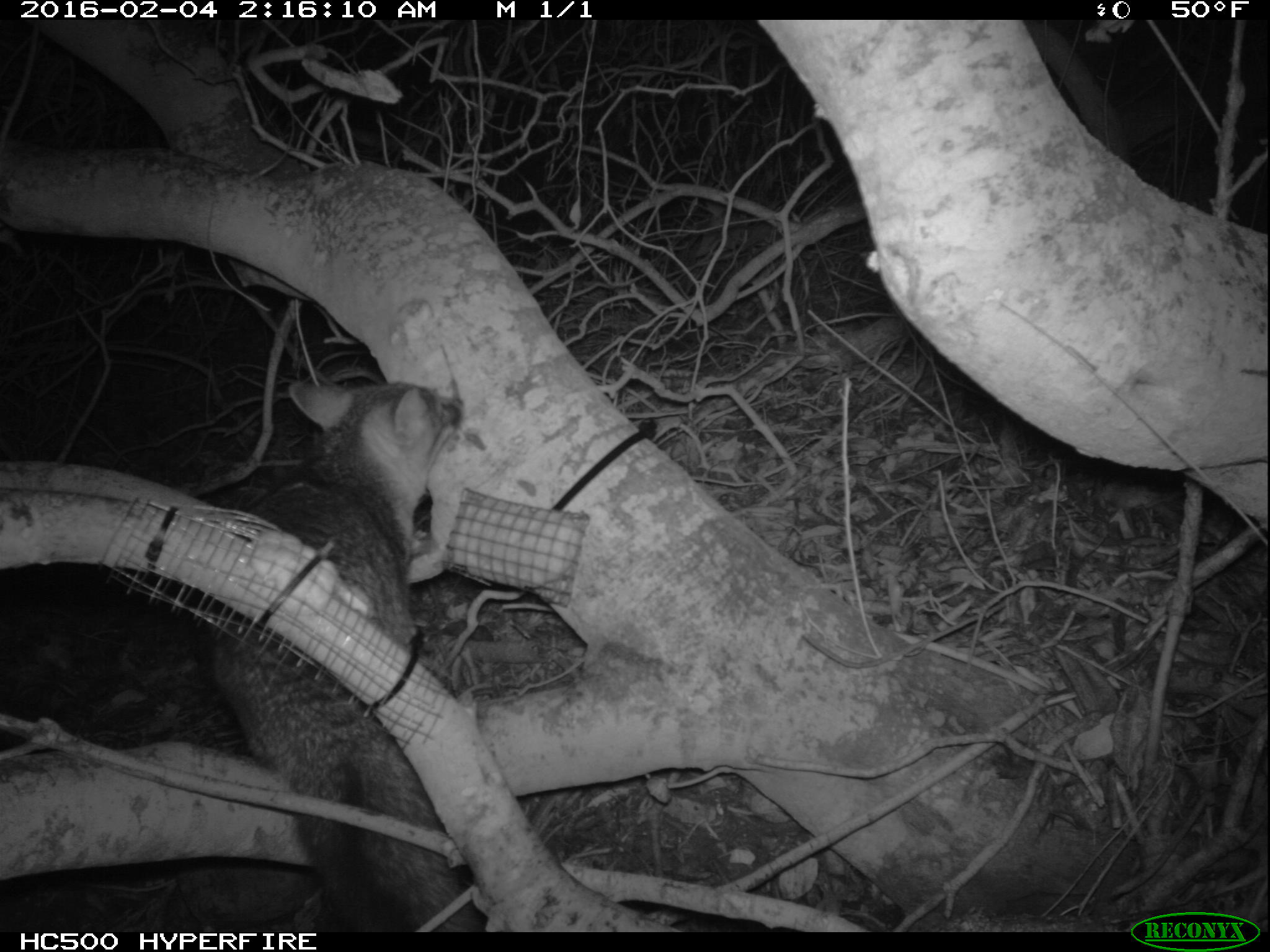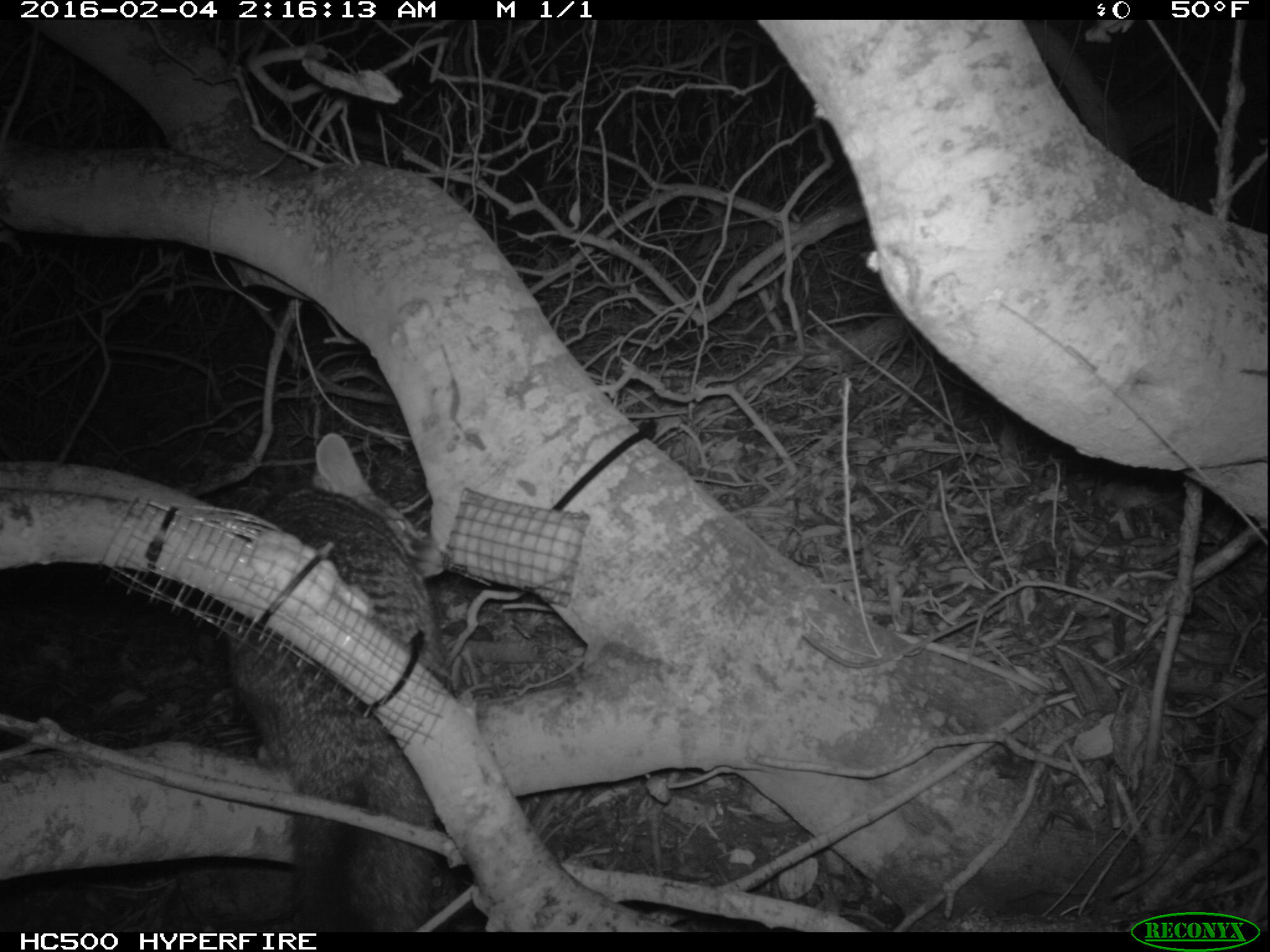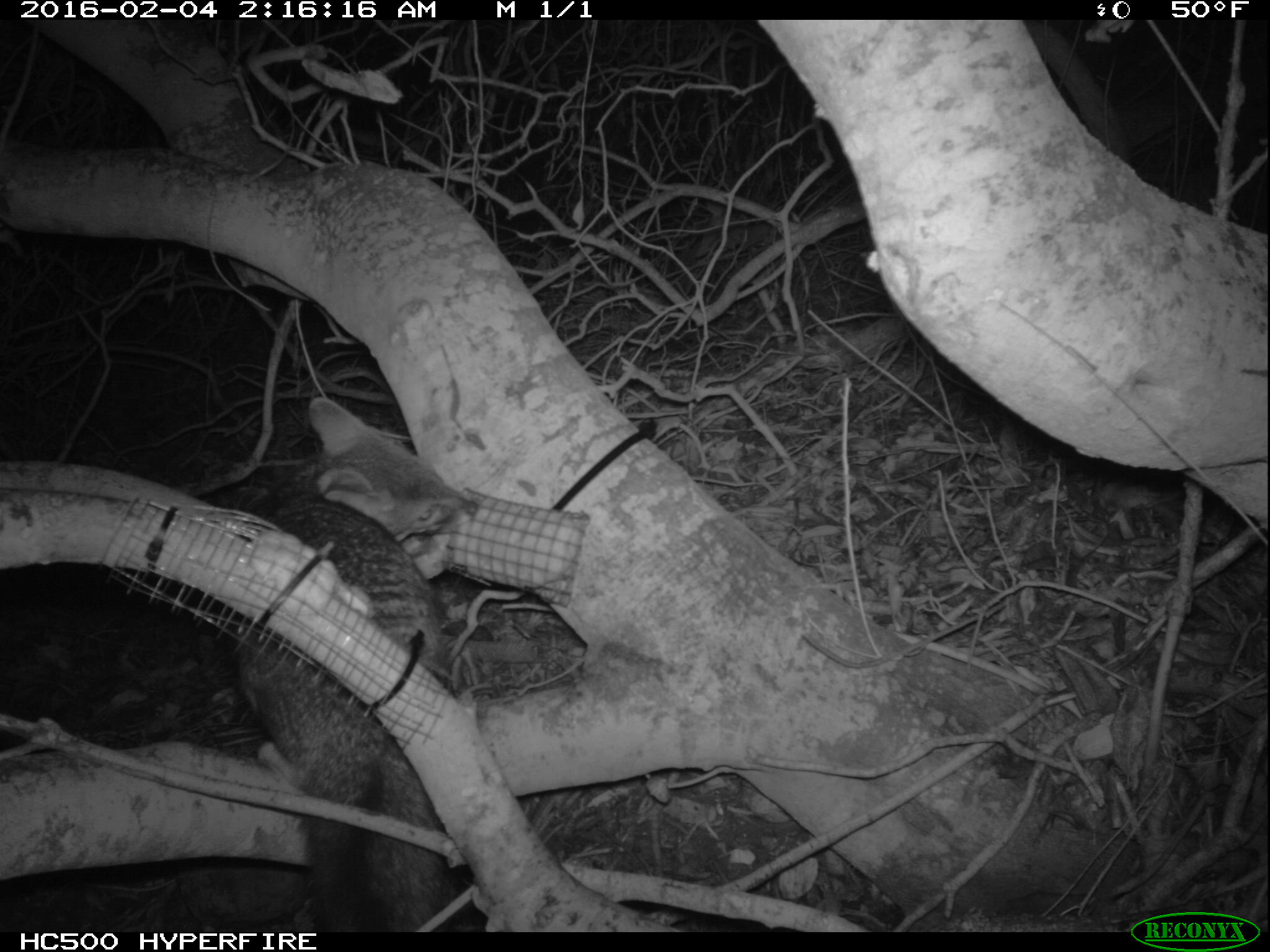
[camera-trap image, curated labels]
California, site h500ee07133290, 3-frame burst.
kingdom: Animalia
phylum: Chordata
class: Mammalia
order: Carnivora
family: Canidae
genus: Urocyon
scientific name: Urocyon littoralis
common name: island fox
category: fox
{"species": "fox (island fox) (Urocyon littoralis)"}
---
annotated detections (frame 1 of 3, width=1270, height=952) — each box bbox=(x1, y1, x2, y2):
fox: bbox=(203, 376, 484, 934)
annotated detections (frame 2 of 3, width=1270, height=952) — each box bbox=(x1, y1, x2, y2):
fox: bbox=(217, 430, 456, 930)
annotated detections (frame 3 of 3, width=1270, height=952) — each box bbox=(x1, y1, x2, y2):
fox: bbox=(228, 398, 477, 932)